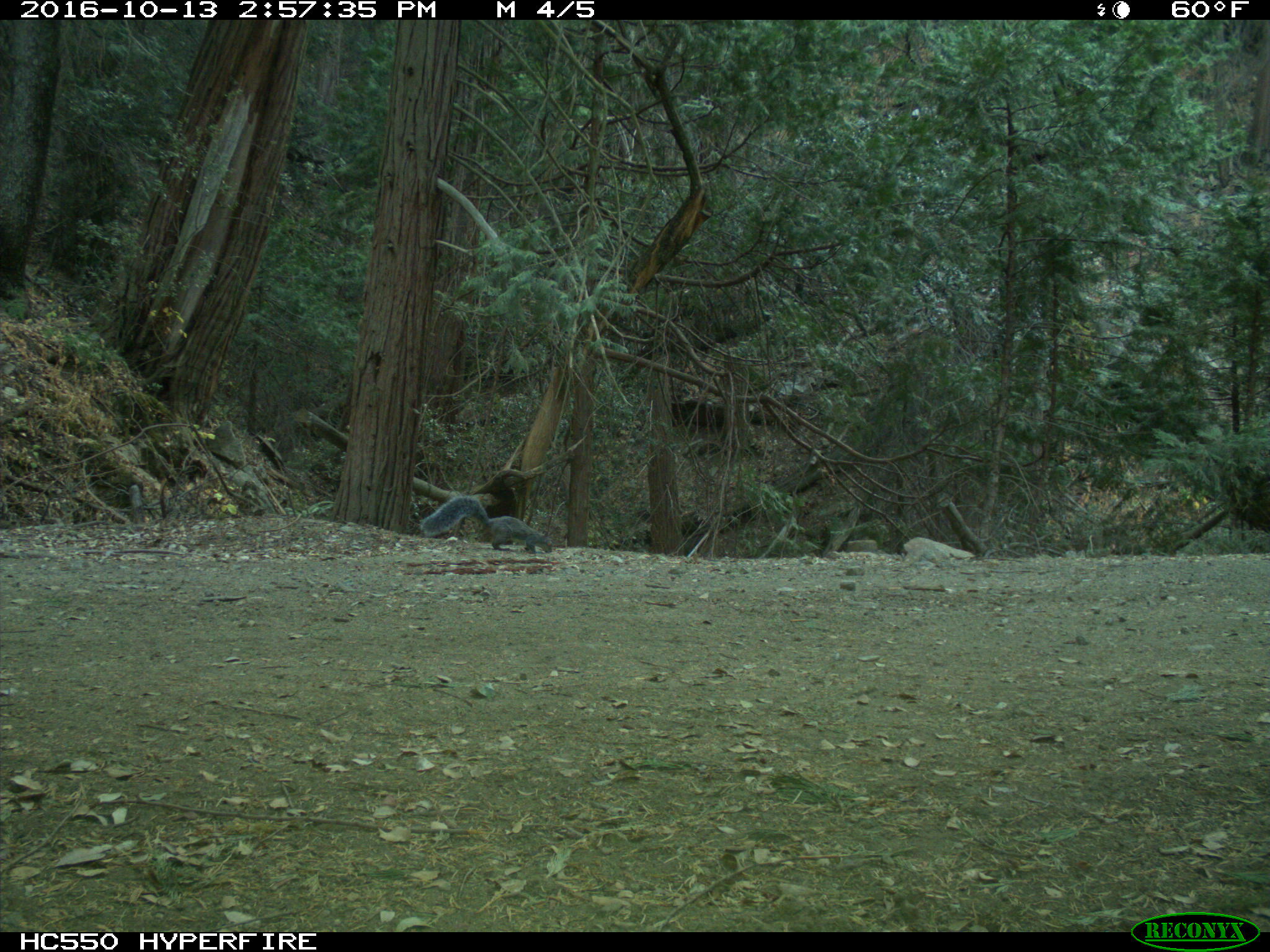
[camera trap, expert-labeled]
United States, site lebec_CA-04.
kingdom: Animalia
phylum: Chordata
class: Mammalia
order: Rodentia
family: Sciuridae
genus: Sciurus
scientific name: Sciurus carolinensis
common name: eastern gray squirrel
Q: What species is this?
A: Sciurus carolinensis (eastern gray squirrel).